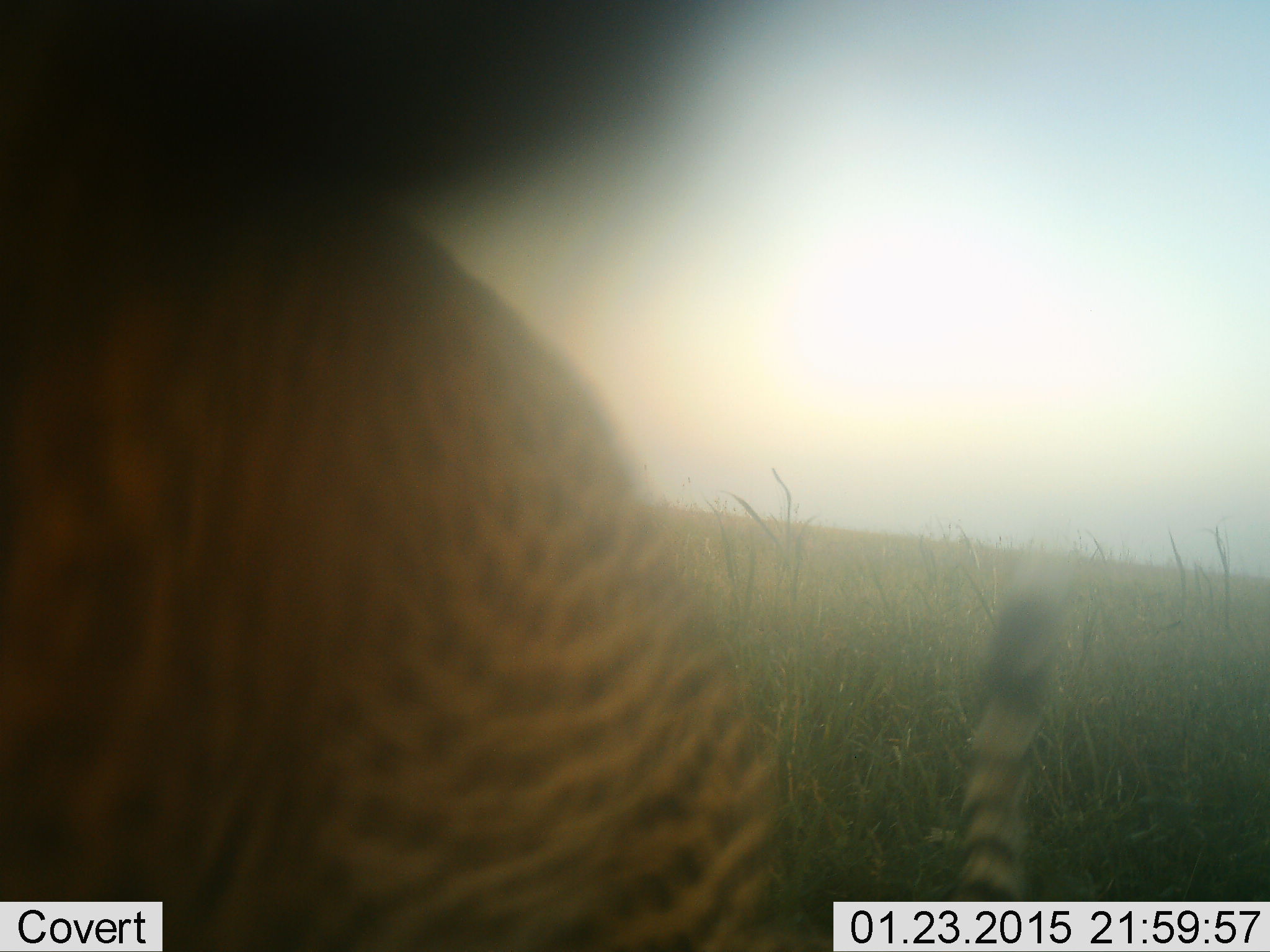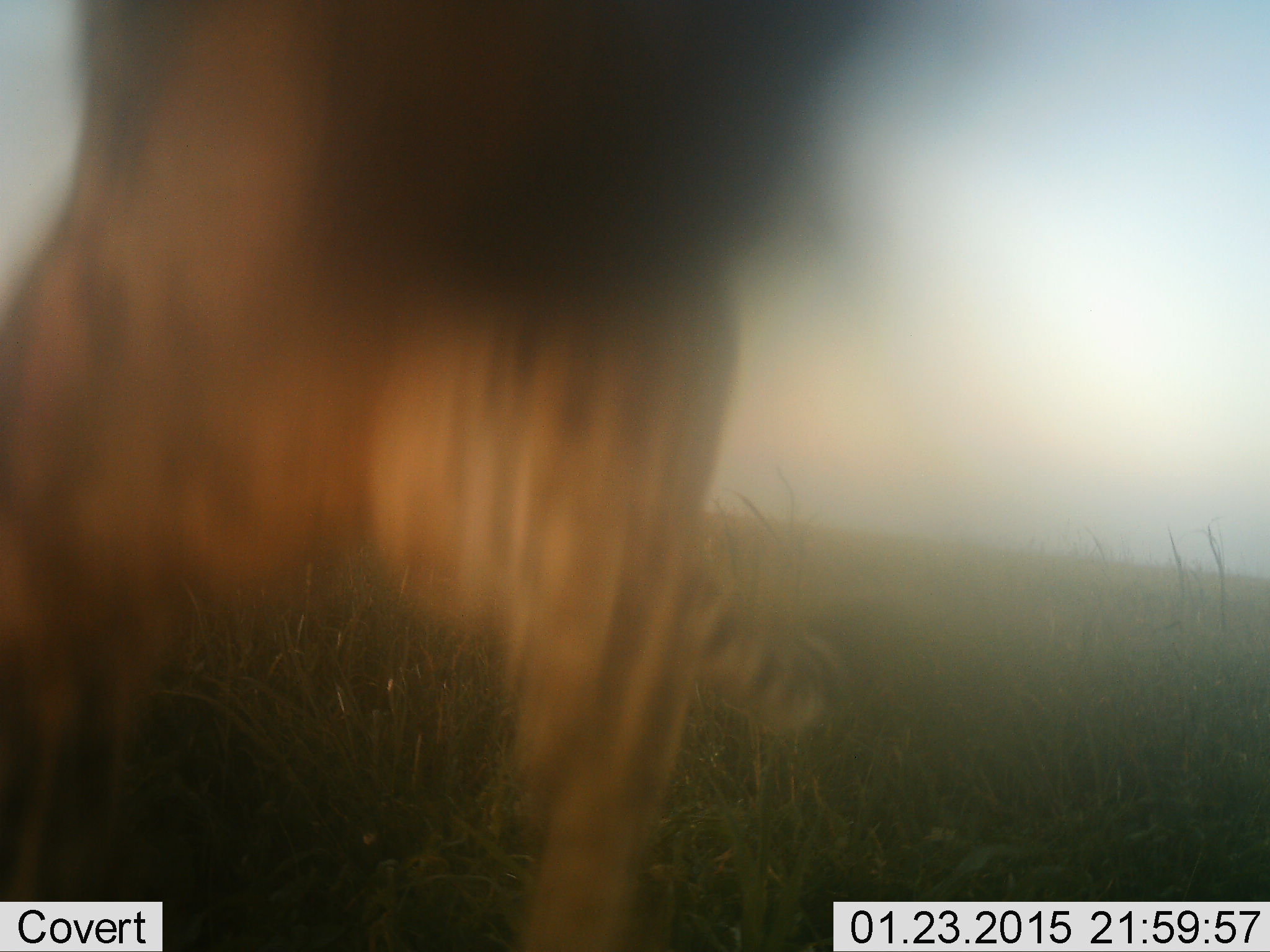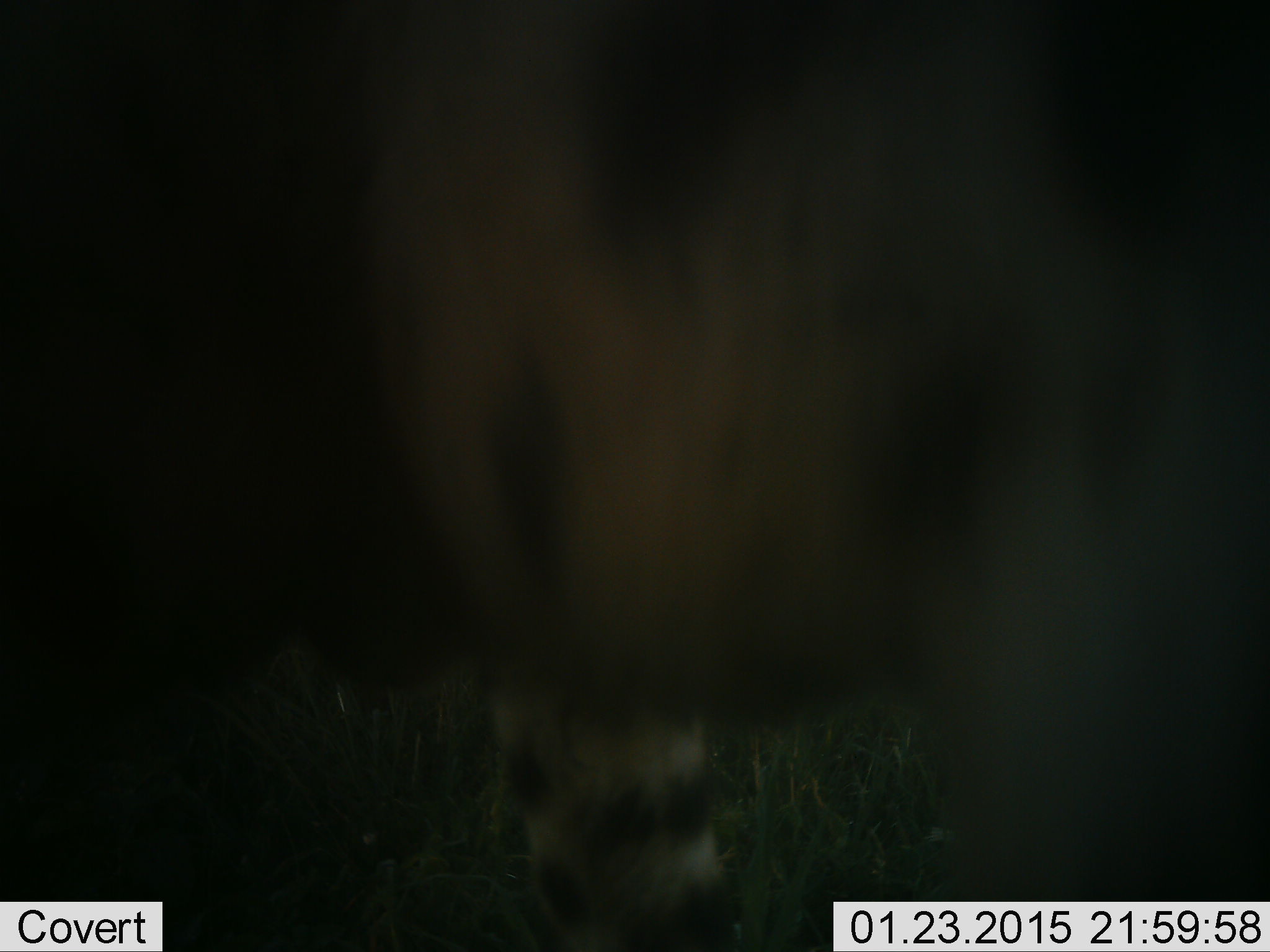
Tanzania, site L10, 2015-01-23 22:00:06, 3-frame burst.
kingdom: Animalia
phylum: Chordata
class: Mammalia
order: Carnivora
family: Felidae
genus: Acinonyx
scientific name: Acinonyx jubatus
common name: cheetah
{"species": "cheetah (Acinonyx jubatus)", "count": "1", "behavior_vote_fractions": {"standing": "30%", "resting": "0%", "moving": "80%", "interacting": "10%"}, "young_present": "0%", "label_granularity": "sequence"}